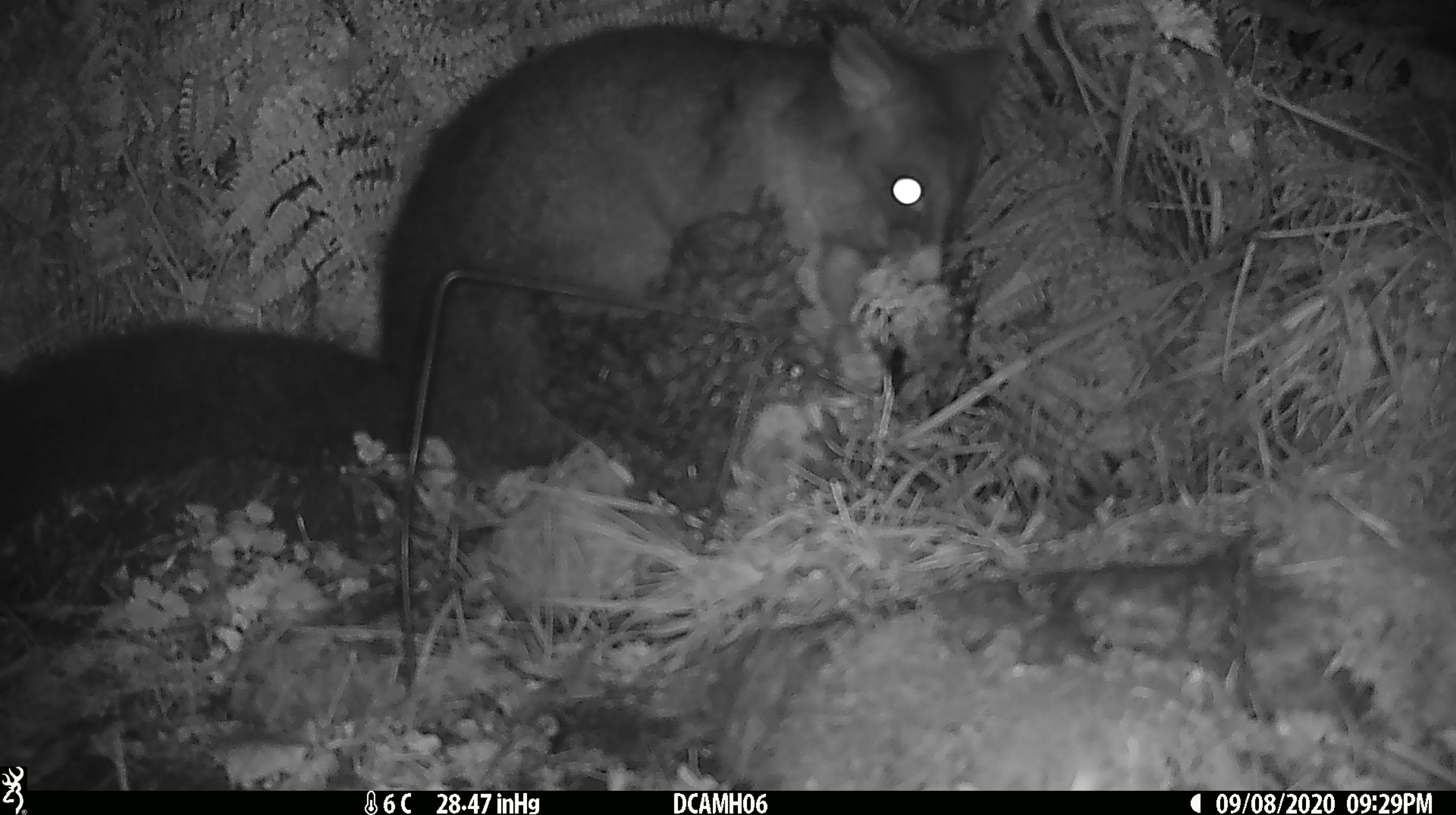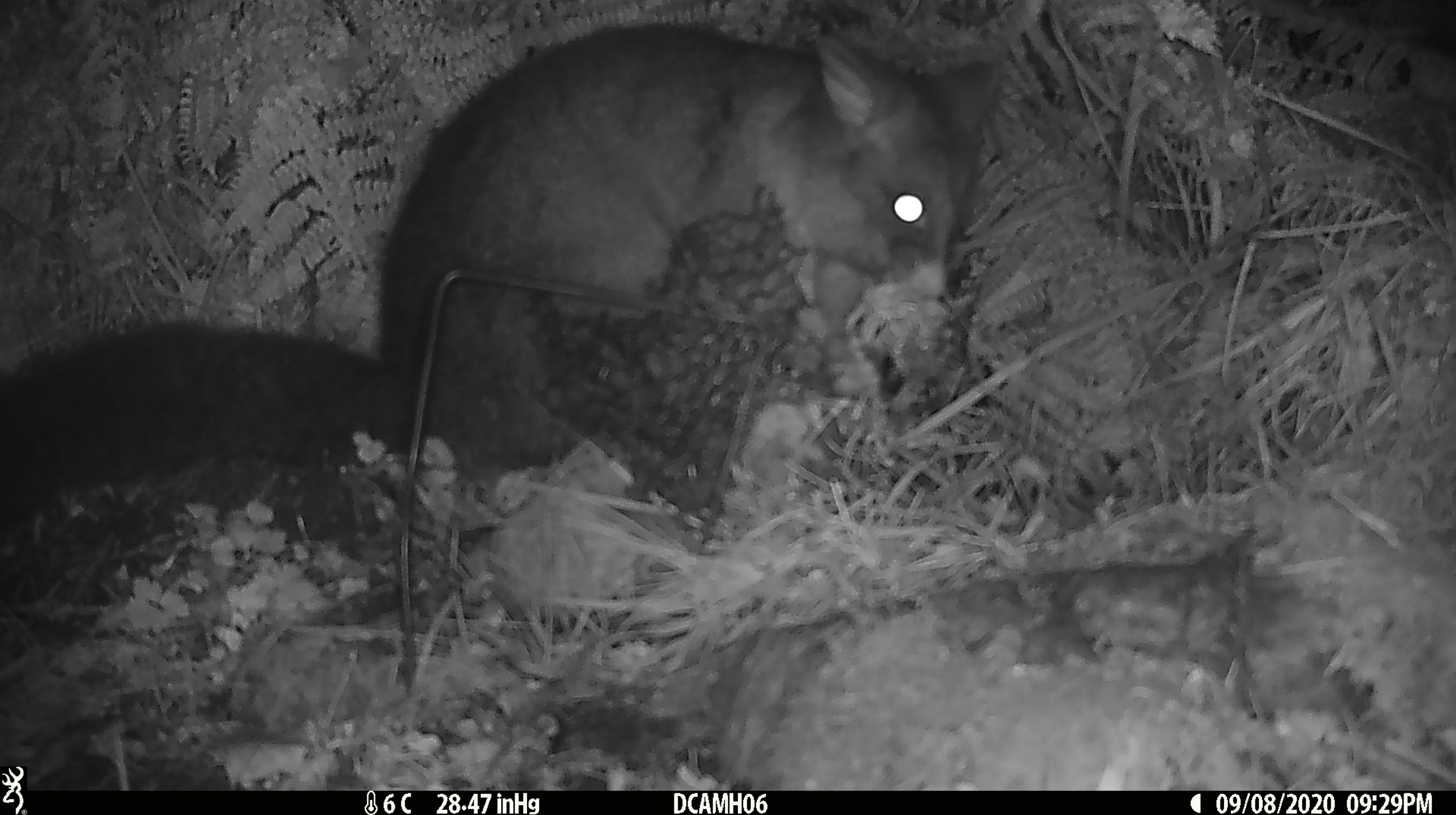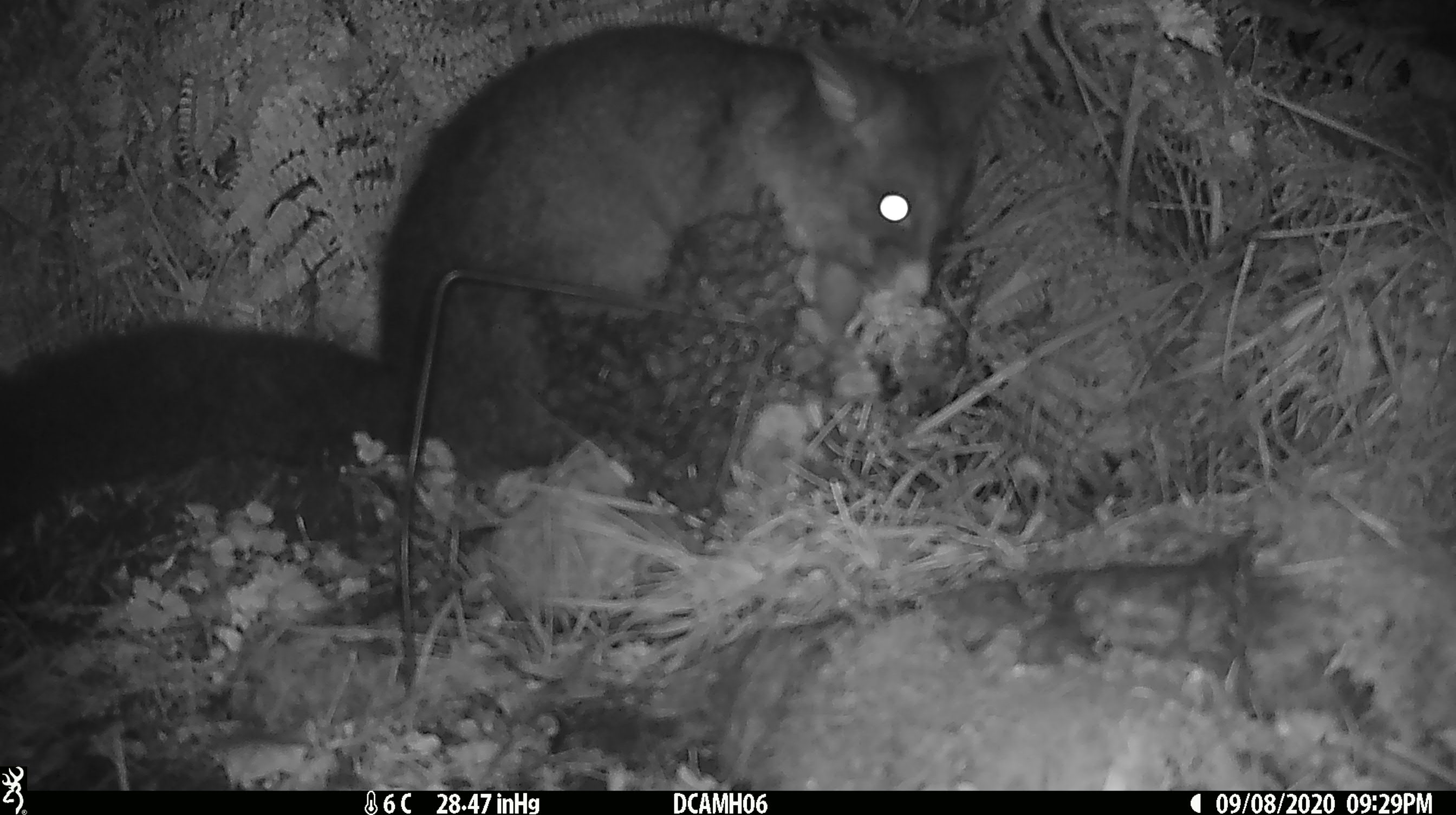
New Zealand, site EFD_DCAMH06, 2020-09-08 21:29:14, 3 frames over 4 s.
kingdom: Animalia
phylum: Chordata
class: Mammalia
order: Diprotodontia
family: Phalangeridae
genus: Trichosurus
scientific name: Trichosurus vulpecula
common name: common brushtail possum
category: possum